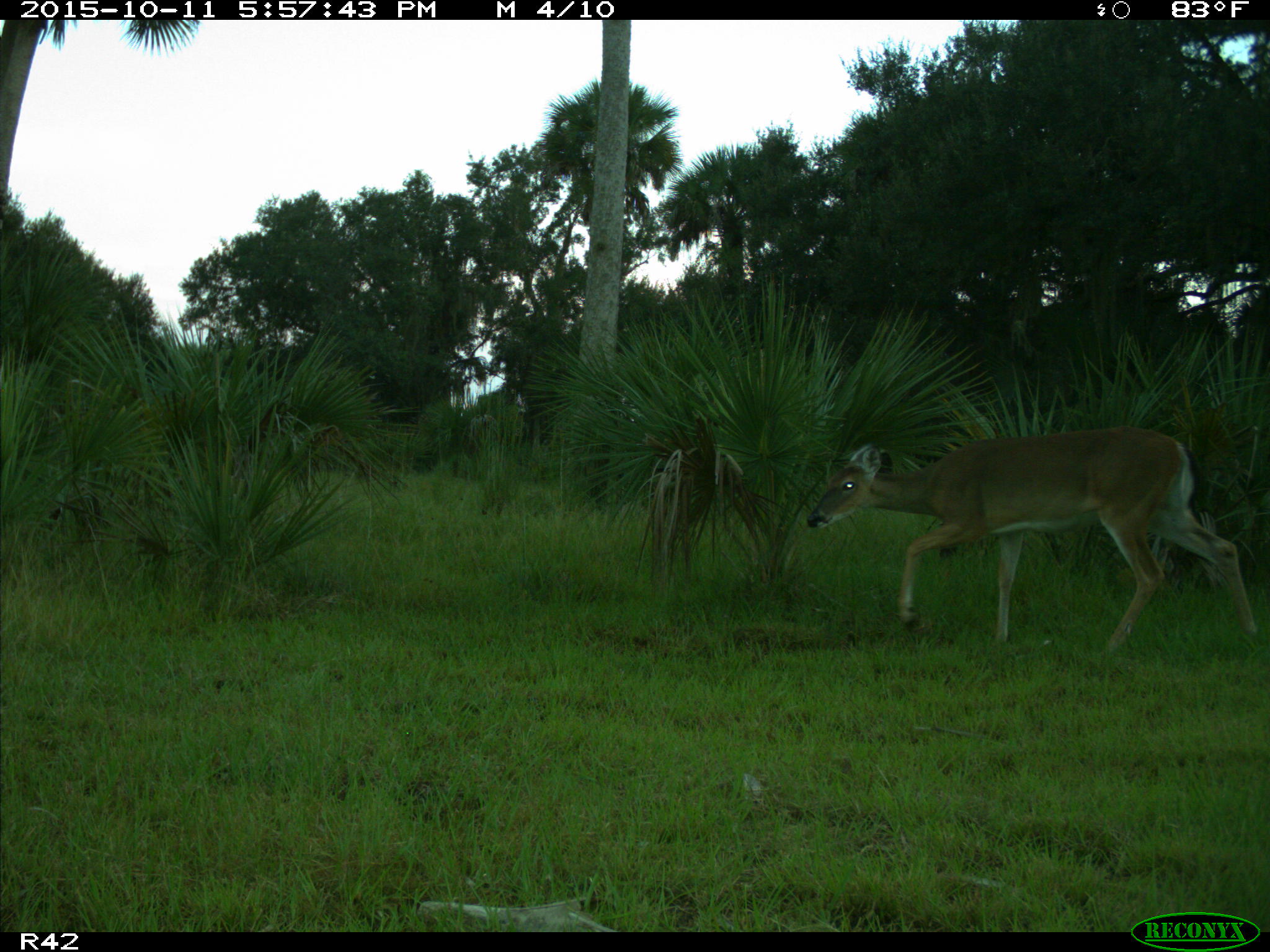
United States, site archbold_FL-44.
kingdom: Animalia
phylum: Chordata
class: Mammalia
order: Artiodactyla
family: Cervidae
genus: Odocoileus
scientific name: Odocoileus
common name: deer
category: unidentified deer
Unidentified deer (deer) (Odocoileus).